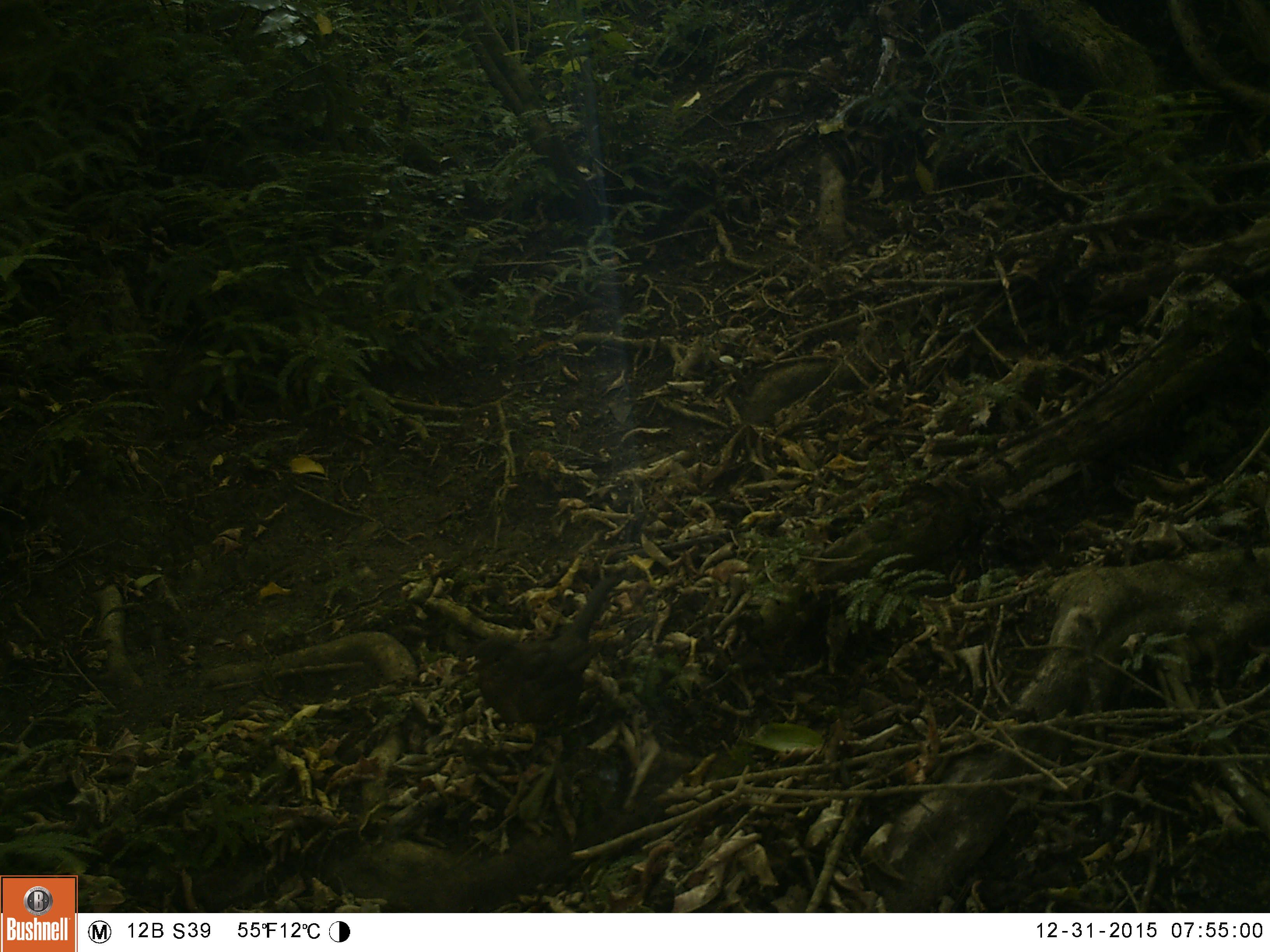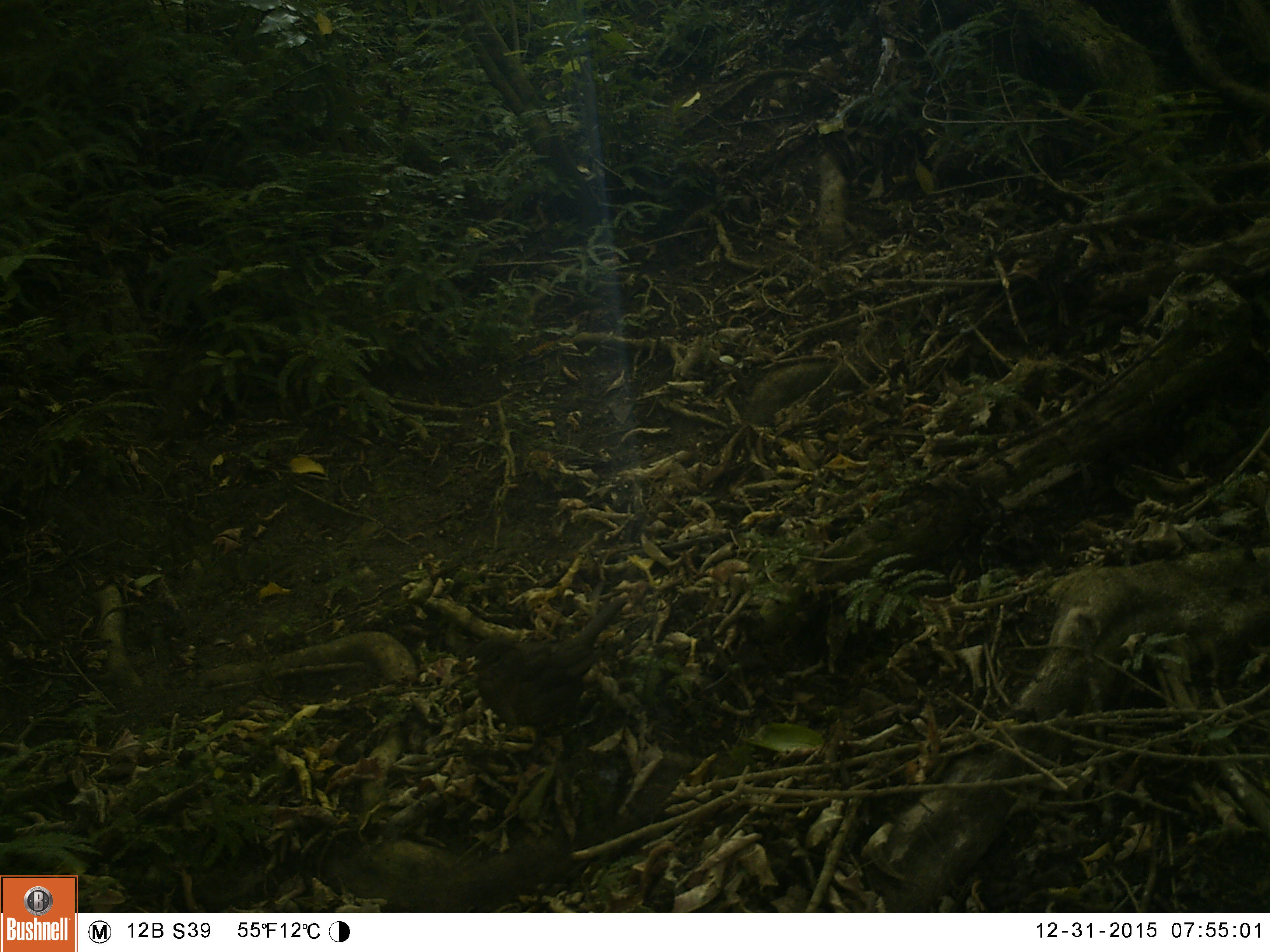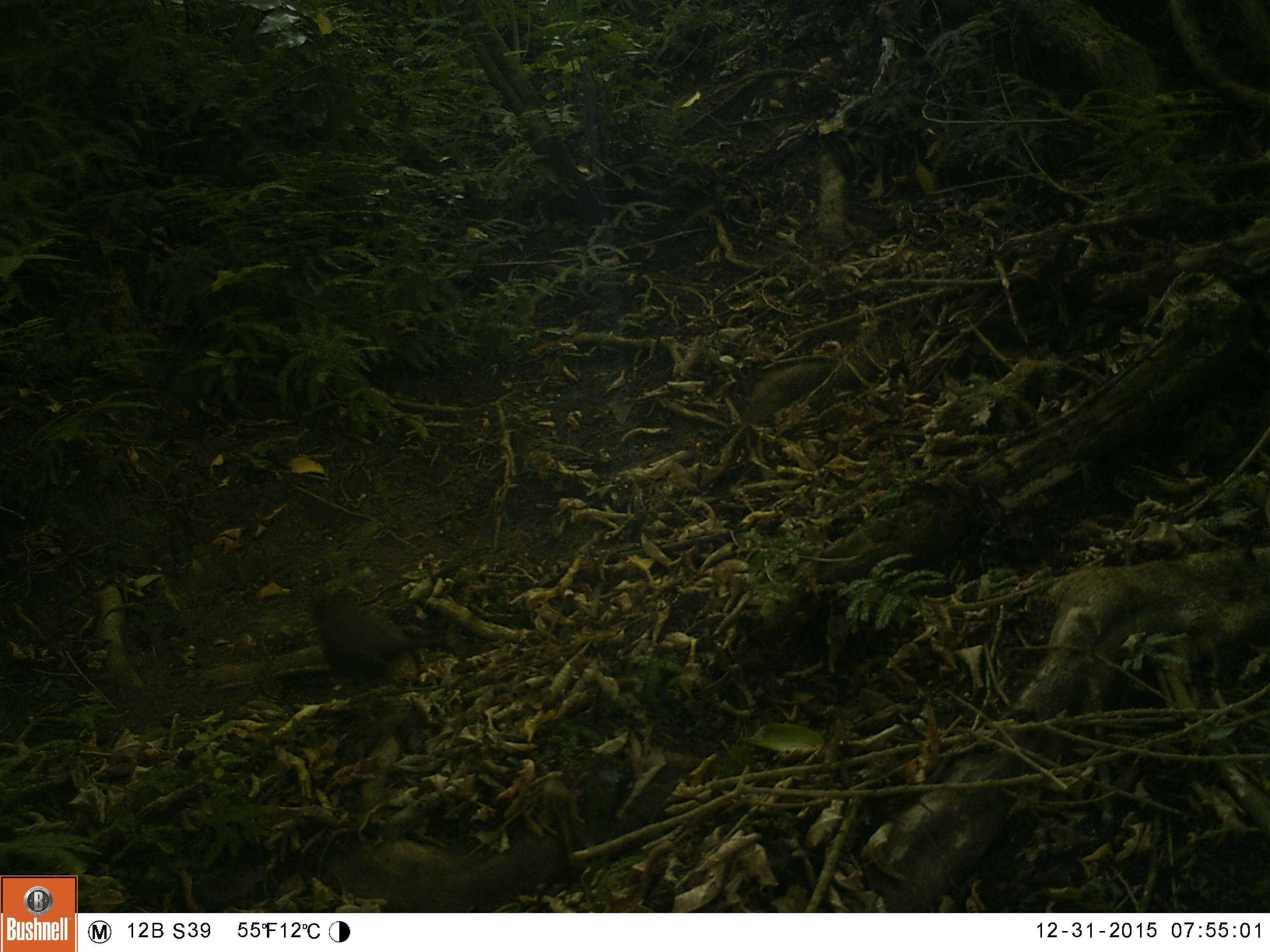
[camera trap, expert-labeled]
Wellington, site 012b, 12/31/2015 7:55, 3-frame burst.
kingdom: Animalia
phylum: Chordata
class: Aves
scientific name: Aves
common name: bird